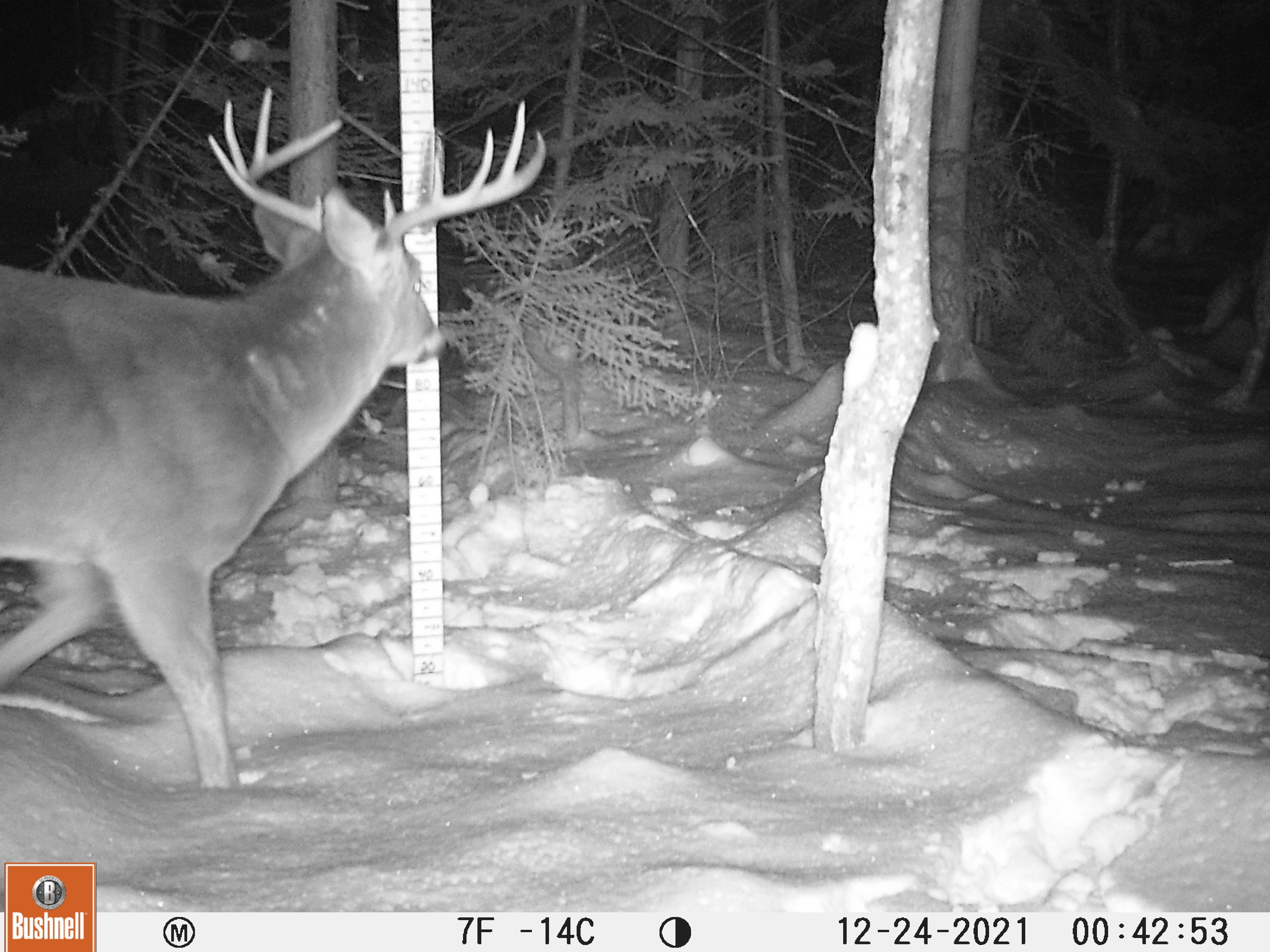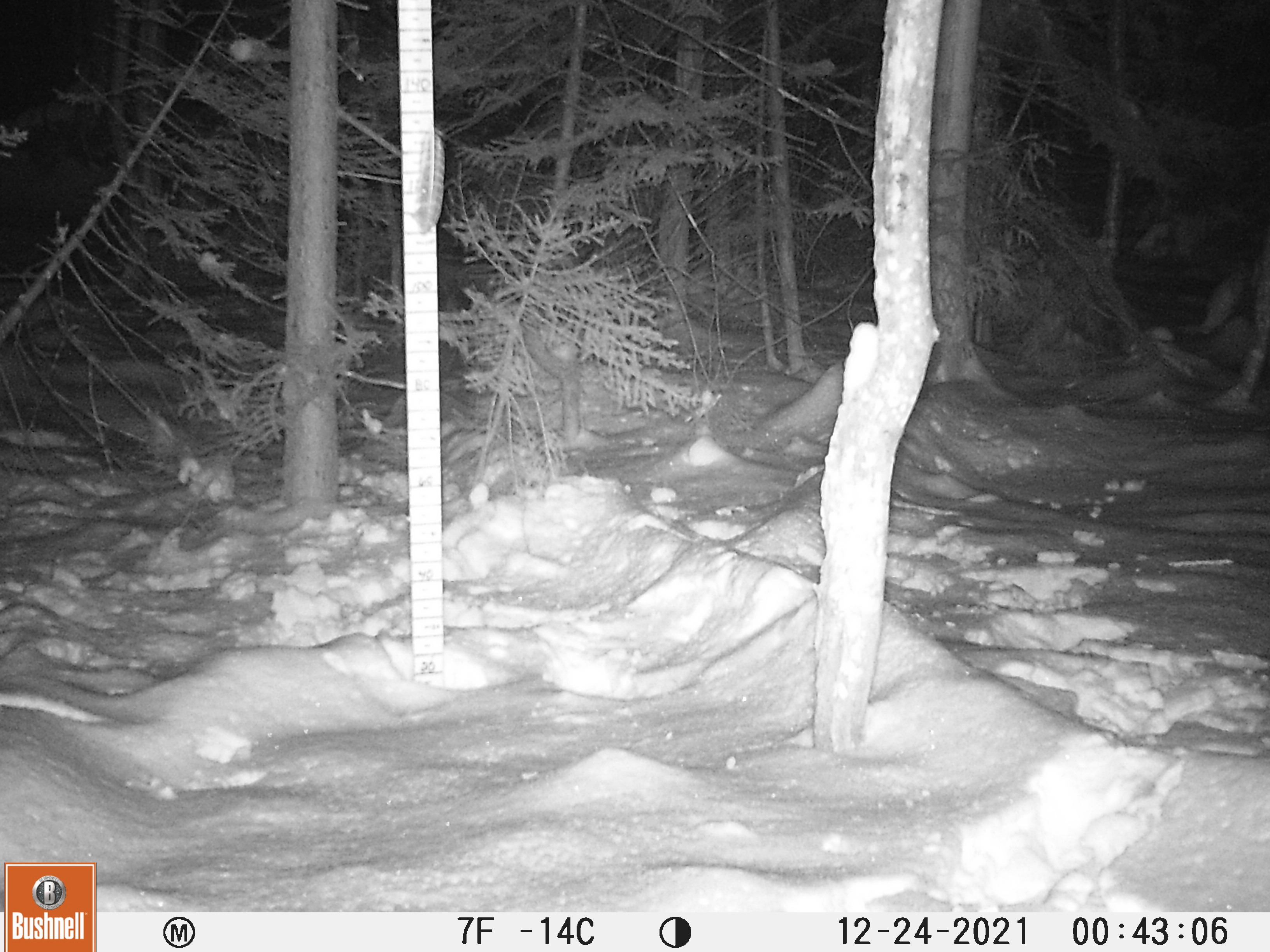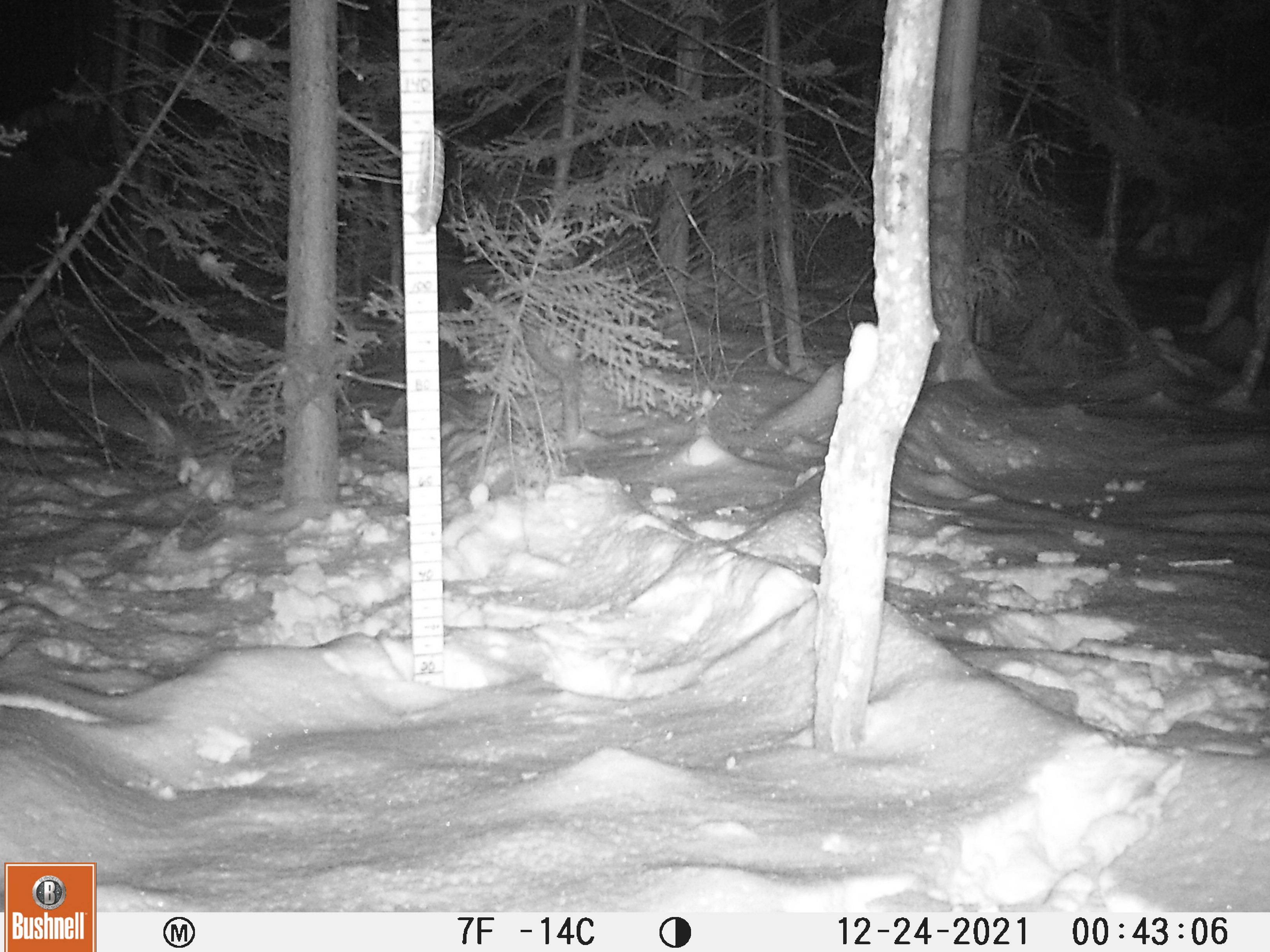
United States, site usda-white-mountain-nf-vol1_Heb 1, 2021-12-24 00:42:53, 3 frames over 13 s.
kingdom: Animalia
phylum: Chordata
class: Mammalia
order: Artiodactyla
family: Cervidae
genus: Odocoileus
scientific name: Odocoileus virginianus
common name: white-tailed deer